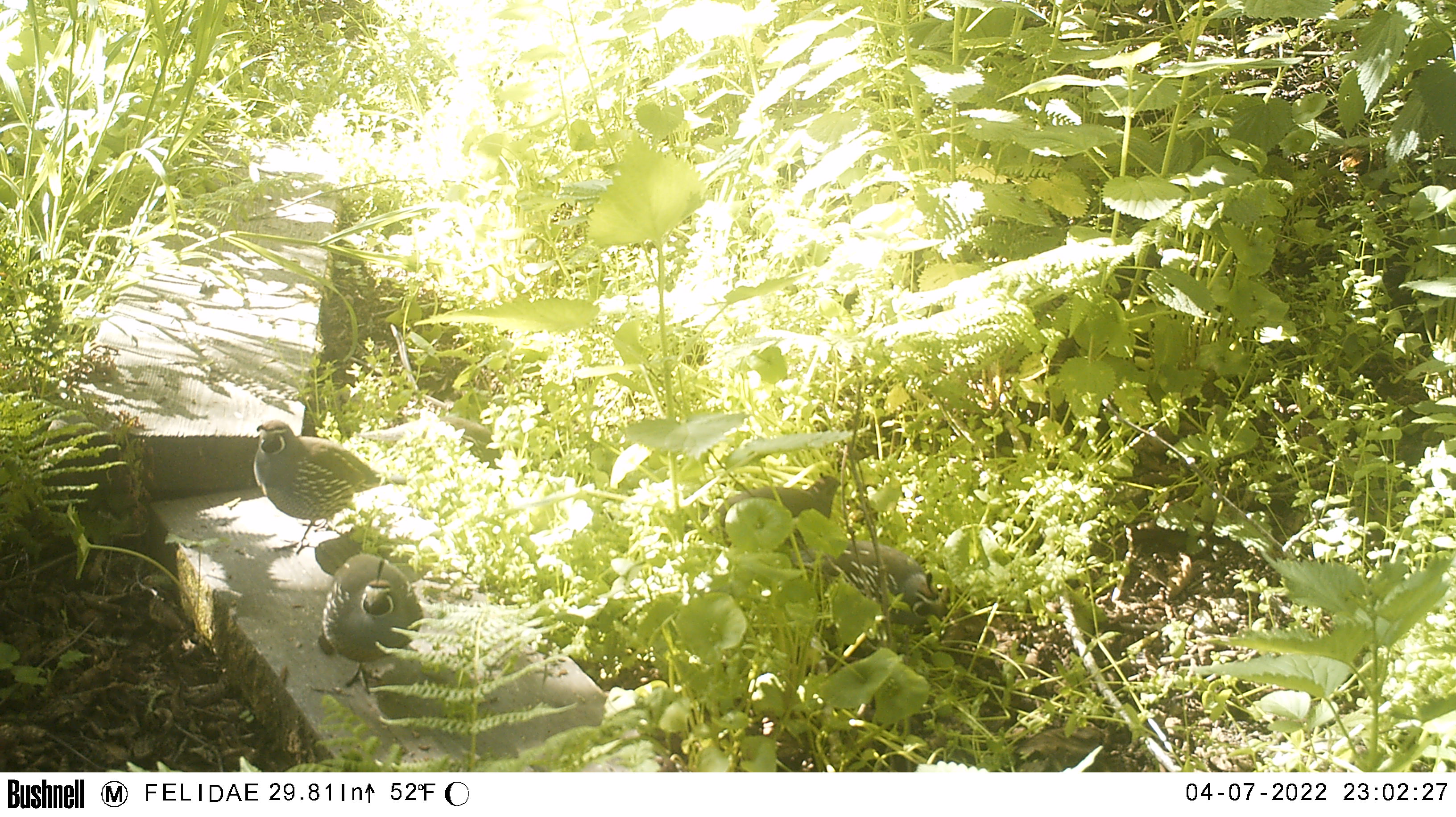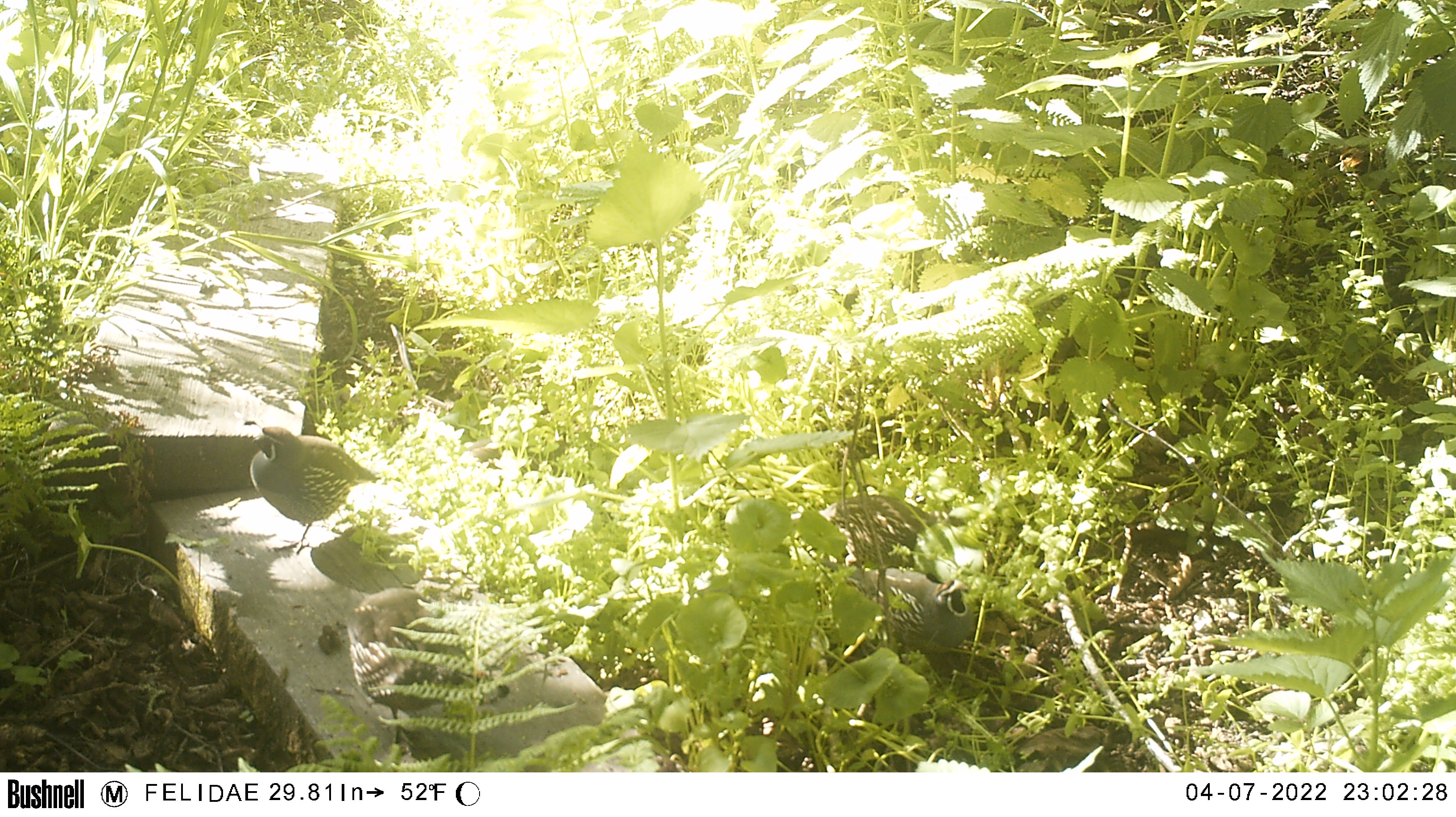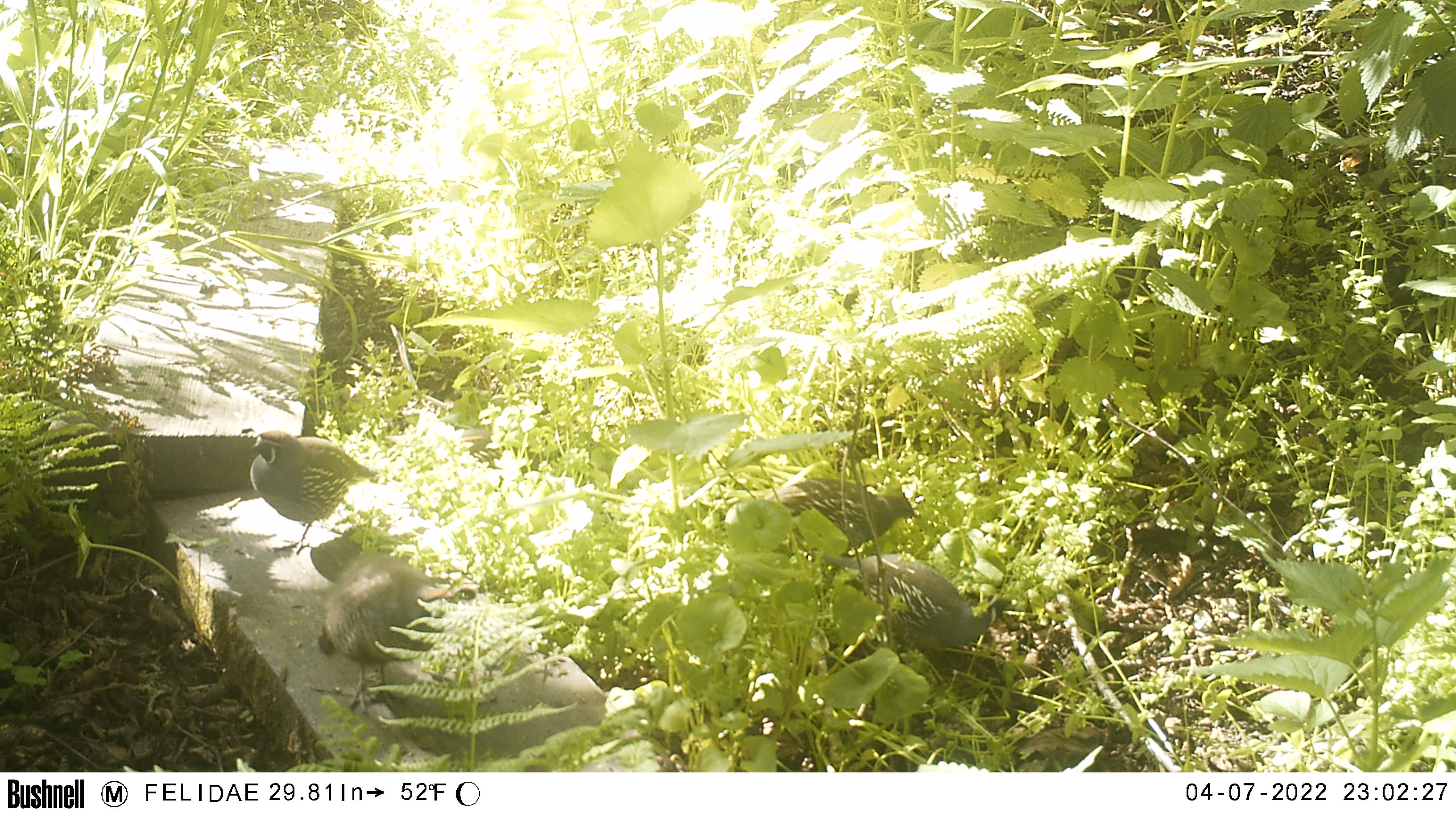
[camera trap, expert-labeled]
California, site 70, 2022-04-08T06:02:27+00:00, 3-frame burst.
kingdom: Animalia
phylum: Chordata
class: Aves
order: Galliformes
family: Odontophoridae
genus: Callipepla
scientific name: Callipepla californica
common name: california quail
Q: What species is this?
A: California quail (Callipepla californica).